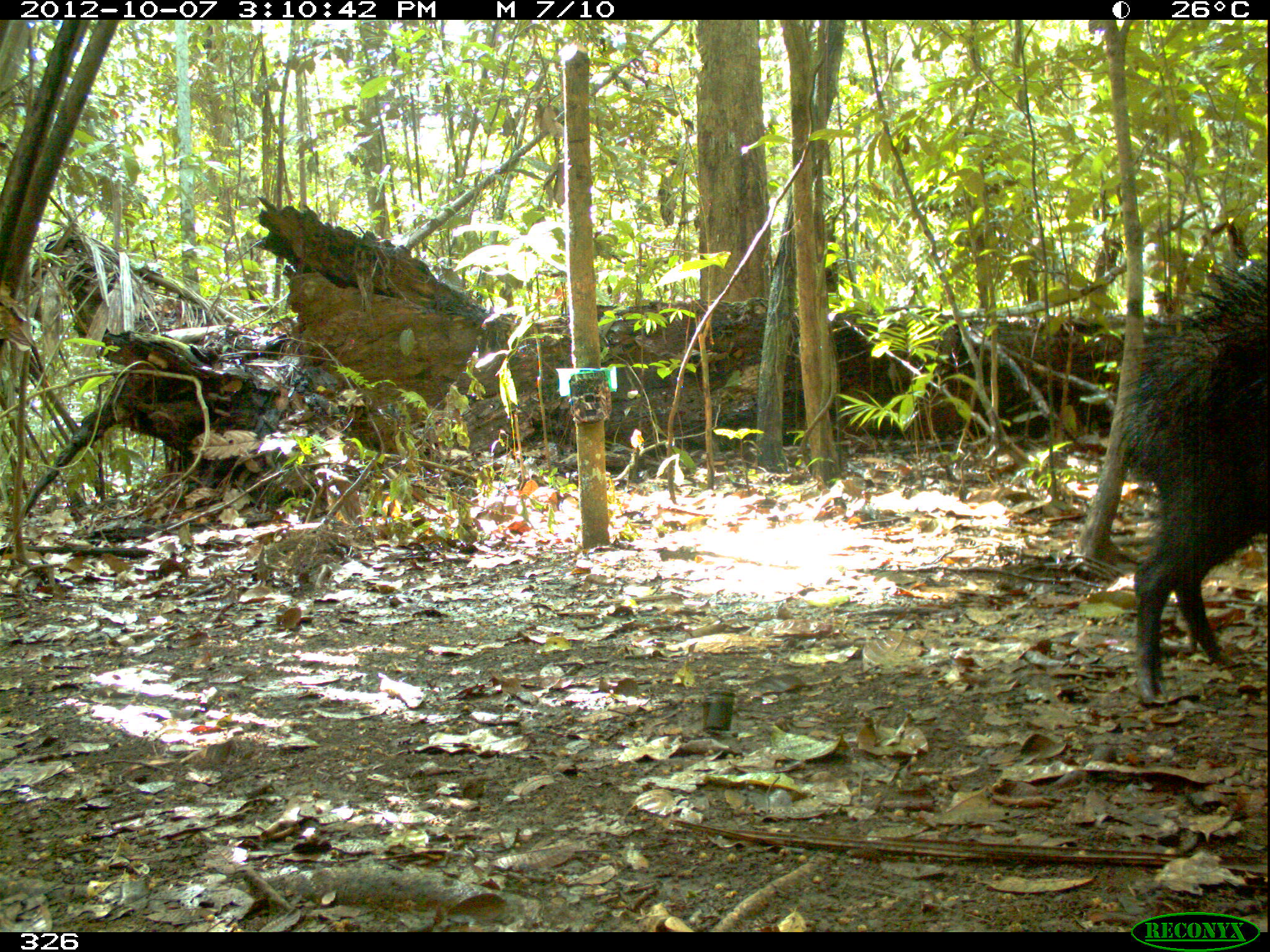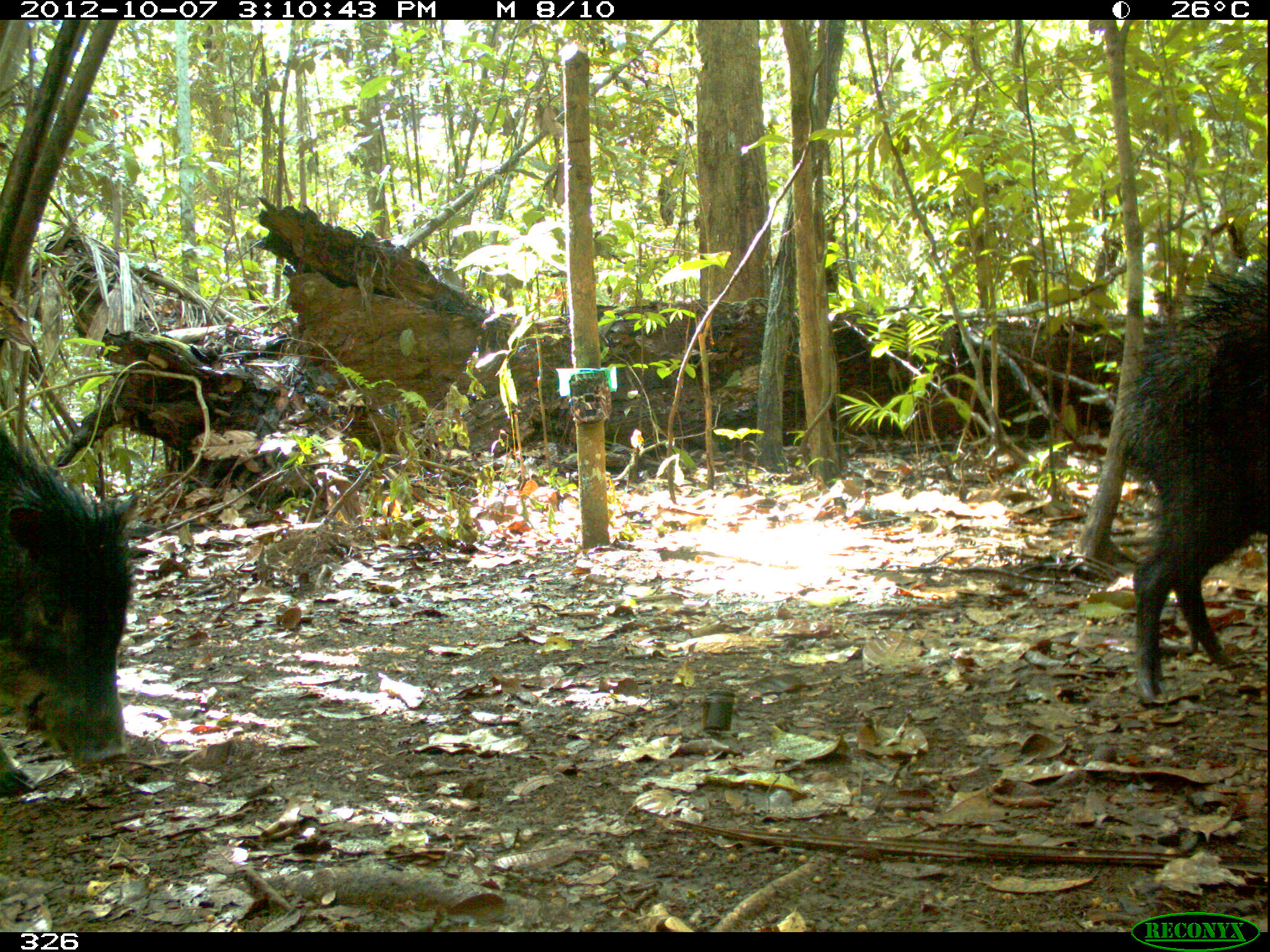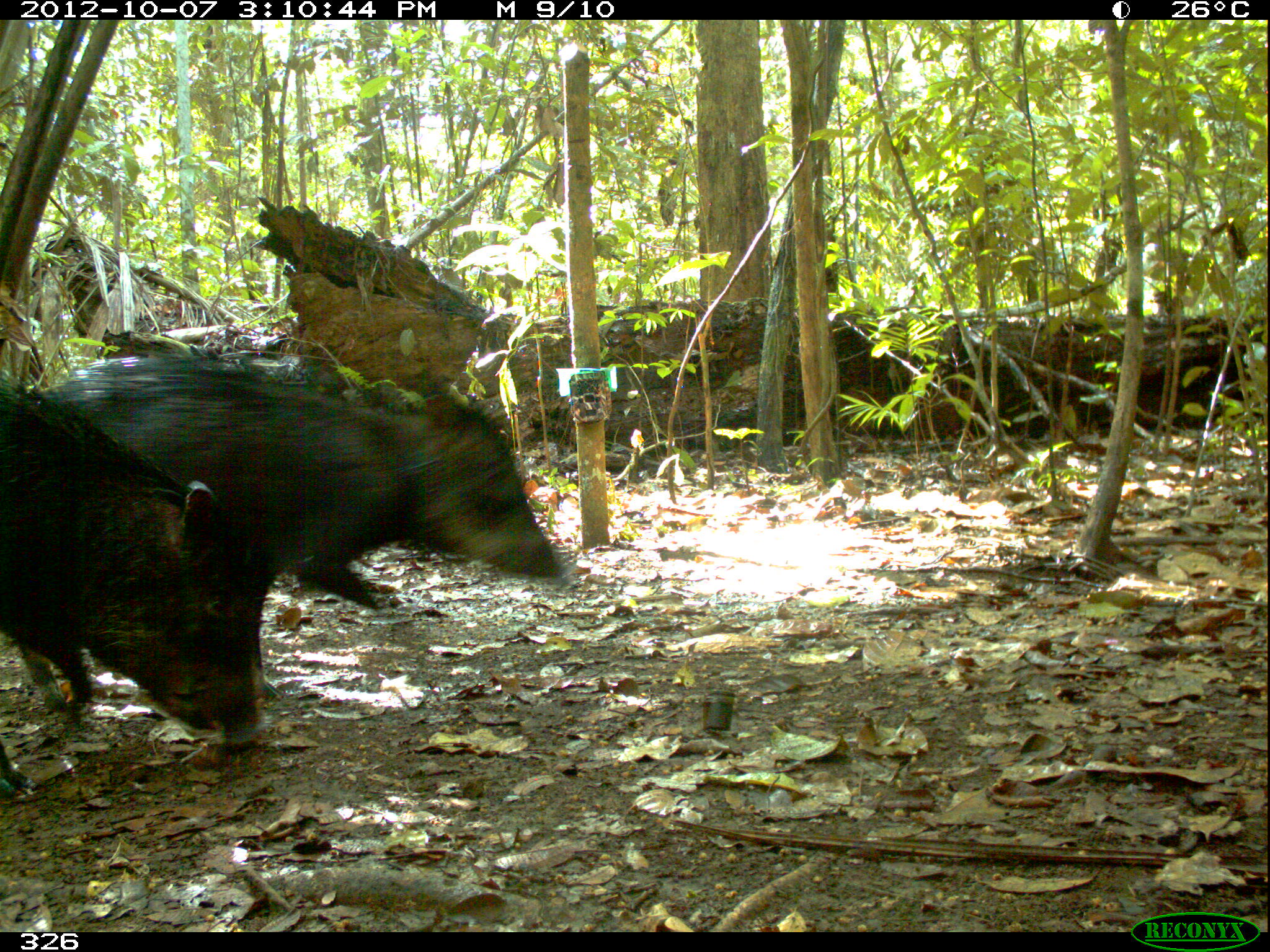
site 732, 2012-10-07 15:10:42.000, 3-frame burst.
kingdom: Animalia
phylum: Chordata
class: Mammalia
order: Artiodactyla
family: Tayassuidae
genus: Tayassu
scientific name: Tayassu pecari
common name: white-lipped peccary